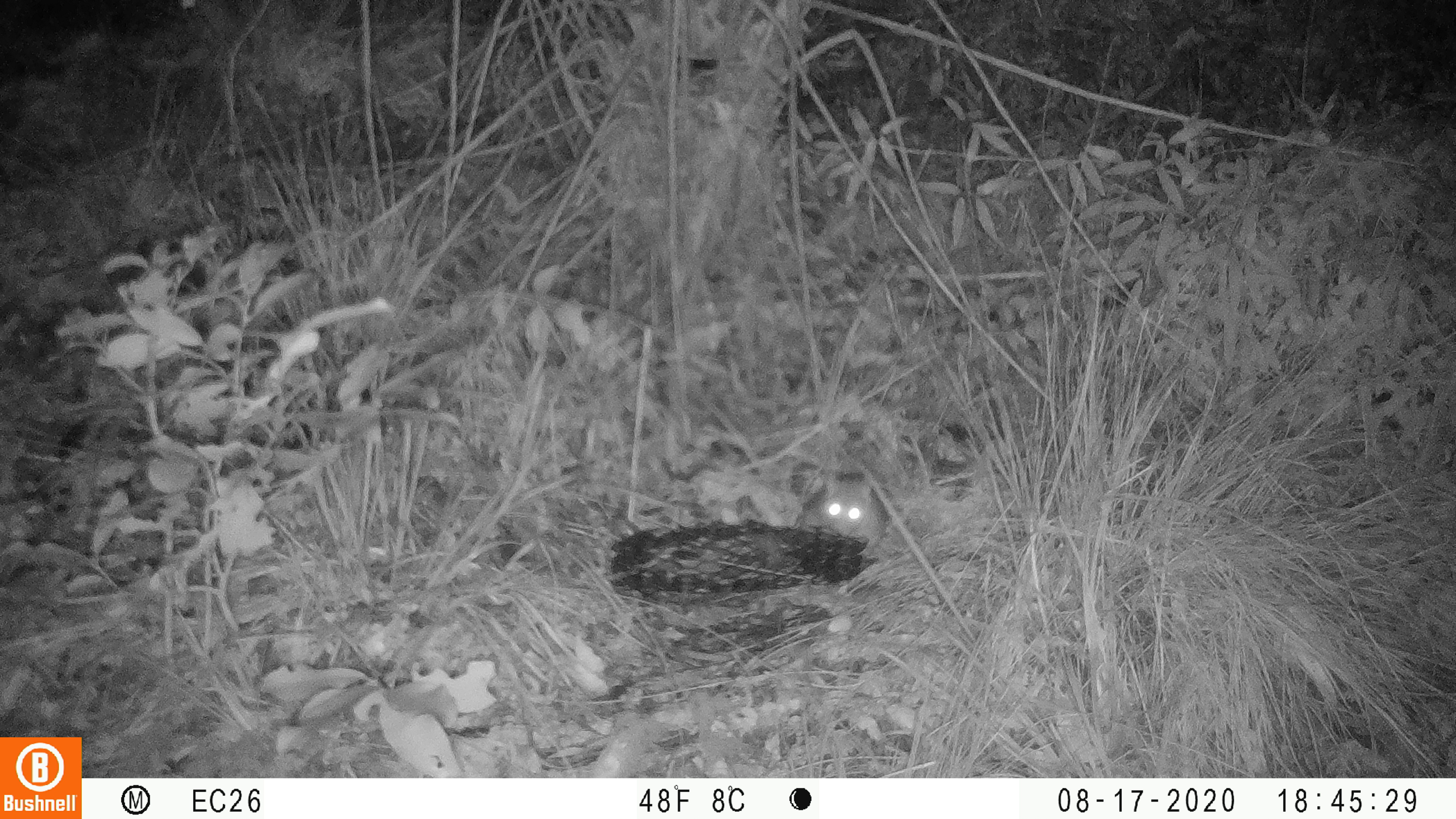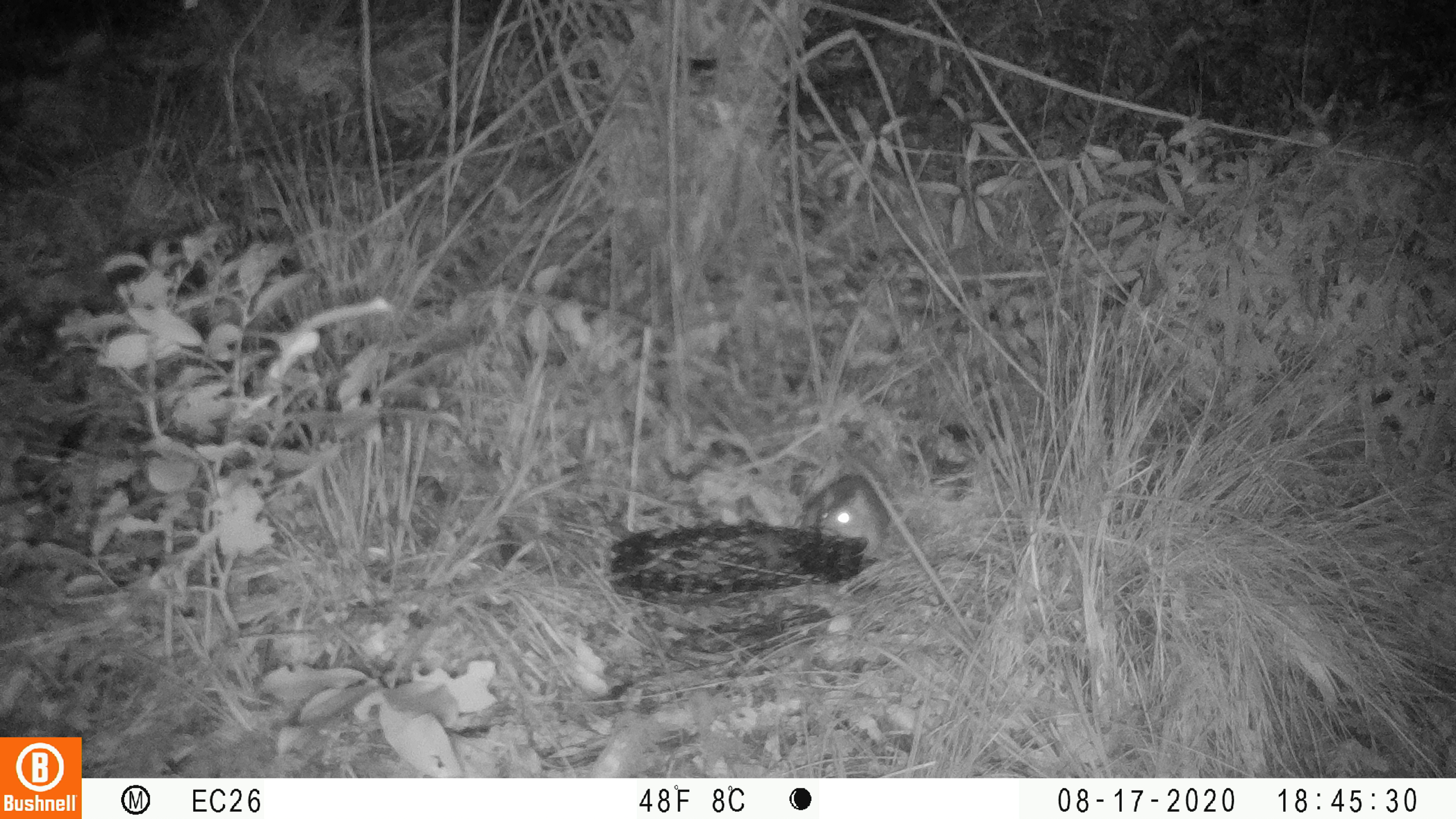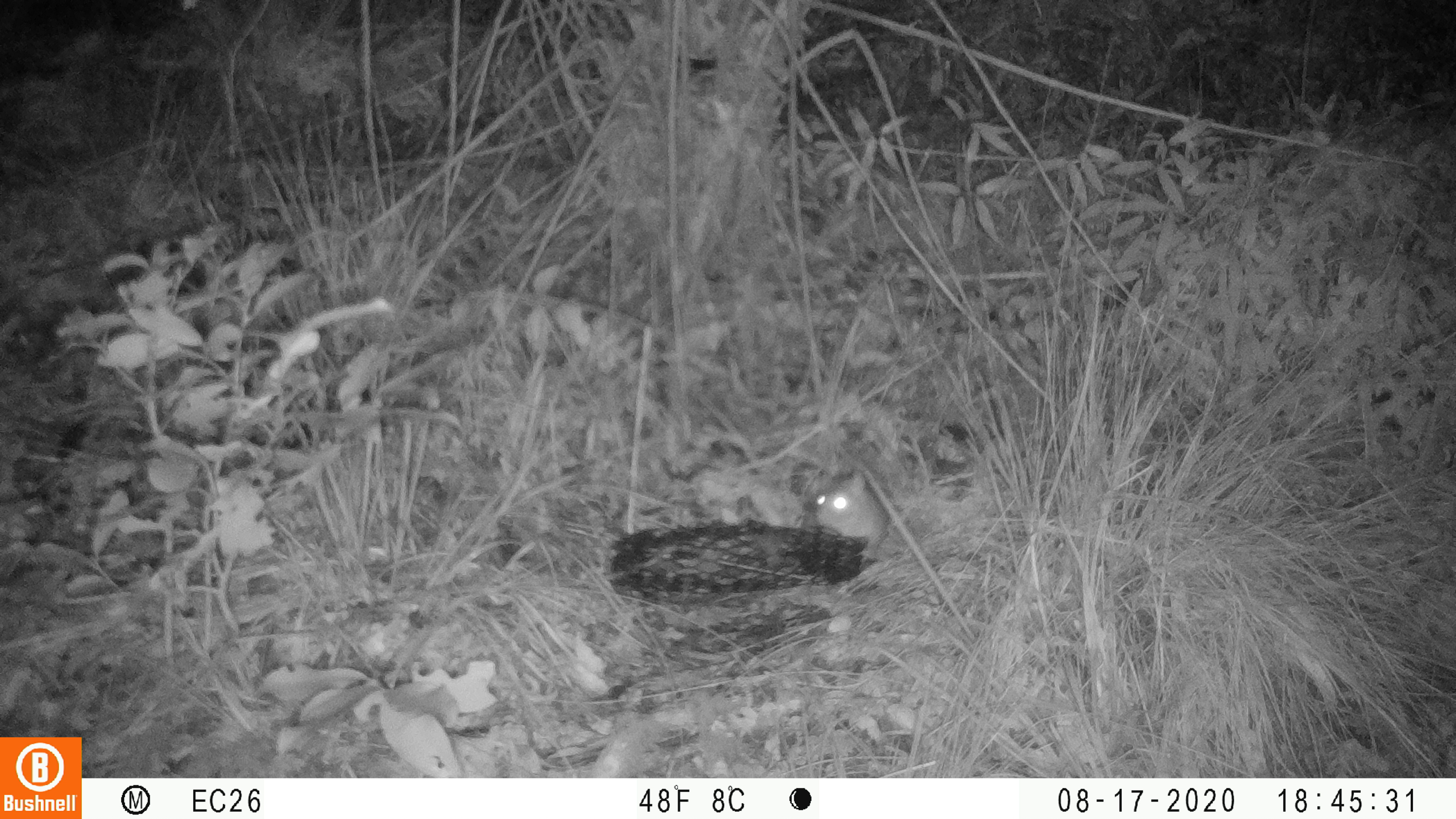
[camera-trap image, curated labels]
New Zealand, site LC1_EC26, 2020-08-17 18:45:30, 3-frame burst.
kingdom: Animalia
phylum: Chordata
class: Mammalia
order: Rodentia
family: Muridae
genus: Rattus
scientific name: Rattus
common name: rat